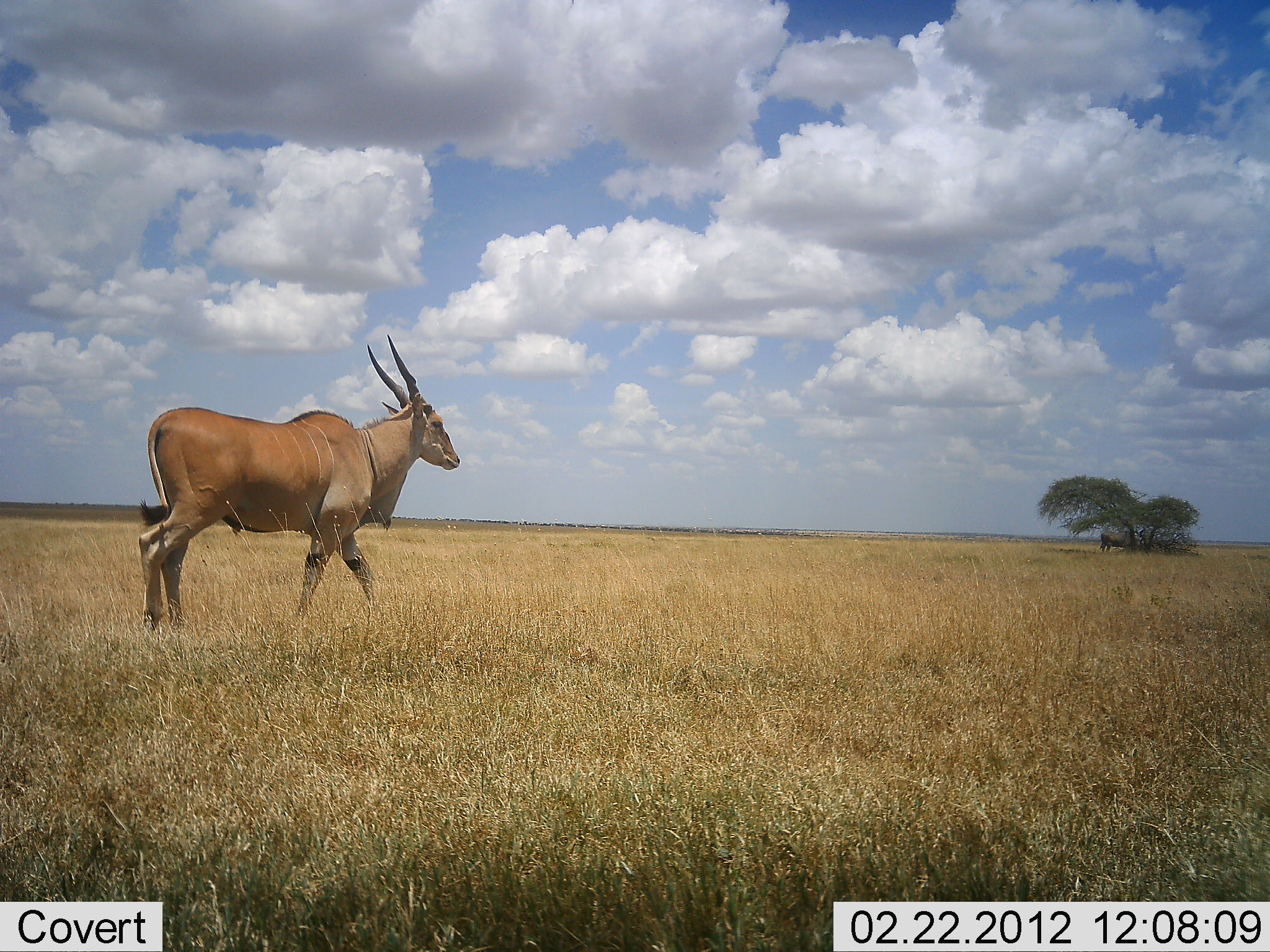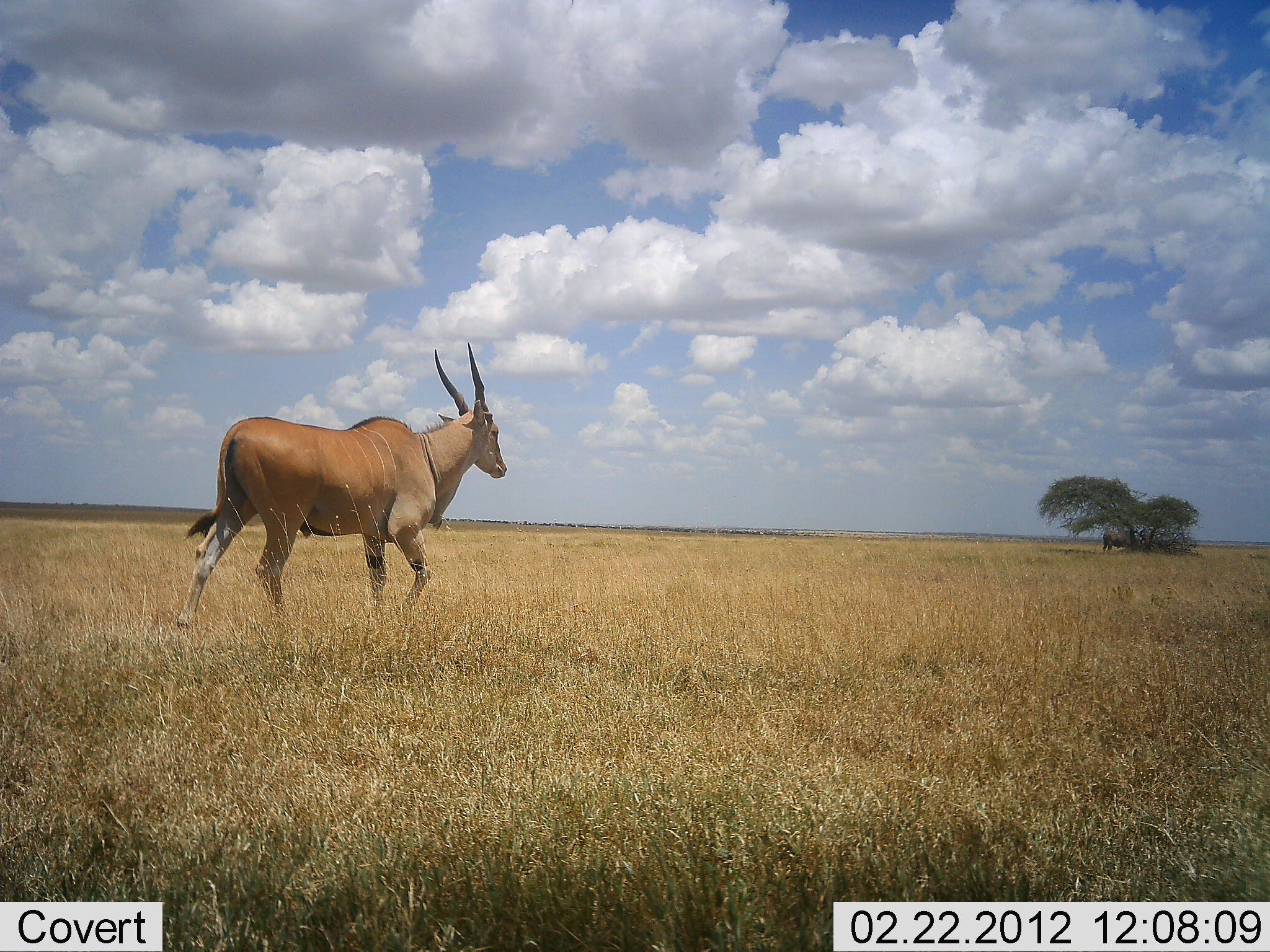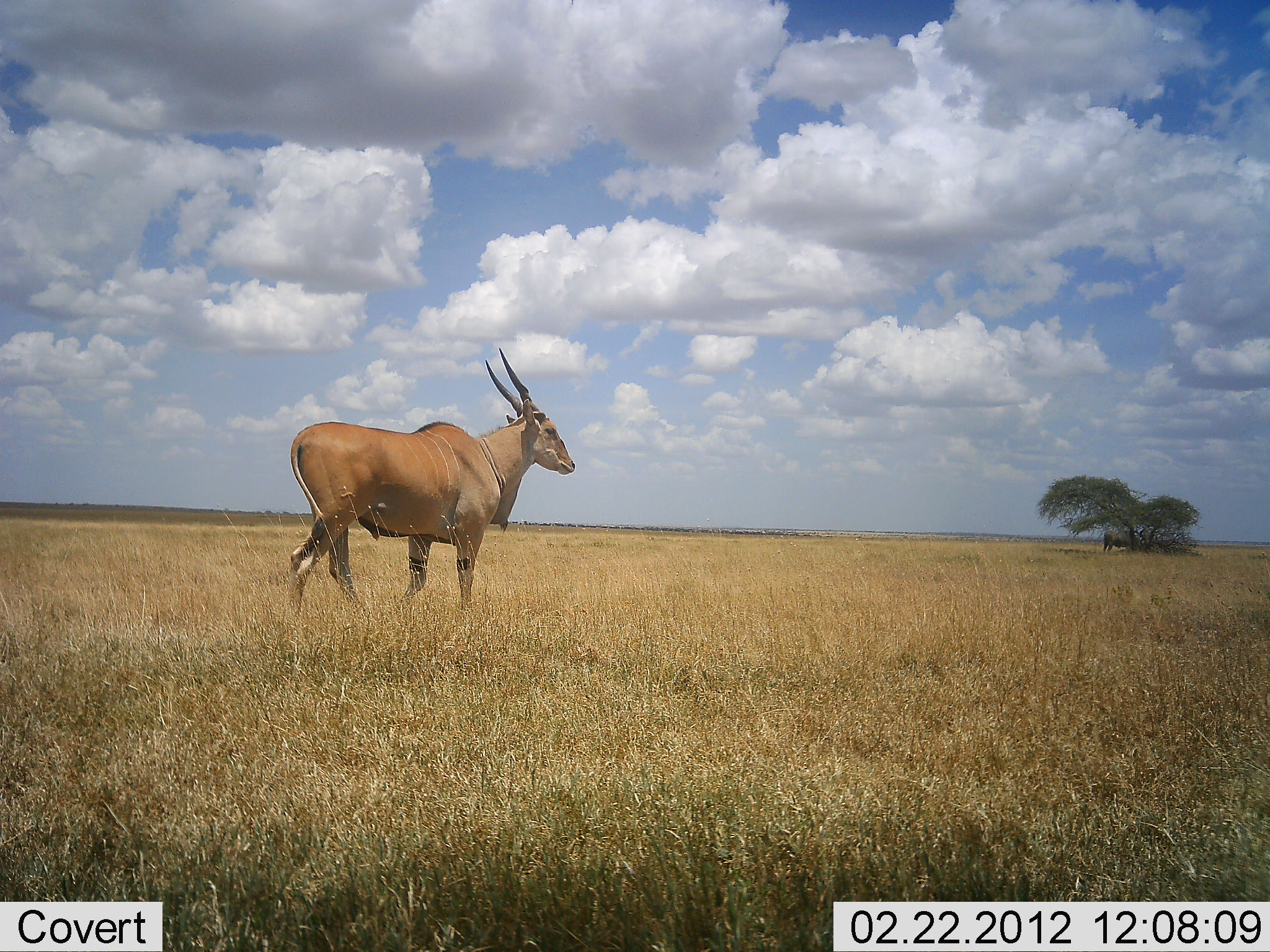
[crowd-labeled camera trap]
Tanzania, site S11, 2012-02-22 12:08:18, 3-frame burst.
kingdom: Animalia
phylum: Chordata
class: Mammalia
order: Artiodactyla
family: Bovidae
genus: Tragelaphus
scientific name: Tragelaphus oryx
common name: eland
Eland (Tragelaphus oryx), count 1. Behavior (volunteer vote fractions): standing 0%, resting 0%, moving 100%, interacting 0%. Young present (vote fraction): 0%. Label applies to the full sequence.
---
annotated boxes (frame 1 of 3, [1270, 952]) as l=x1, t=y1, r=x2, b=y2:
animal: l=137, t=335, r=461, b=634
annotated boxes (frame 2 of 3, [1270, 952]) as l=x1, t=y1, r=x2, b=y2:
animal: l=176, t=343, r=508, b=641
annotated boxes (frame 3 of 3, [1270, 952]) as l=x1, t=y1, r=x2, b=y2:
animal: l=284, t=347, r=577, b=626